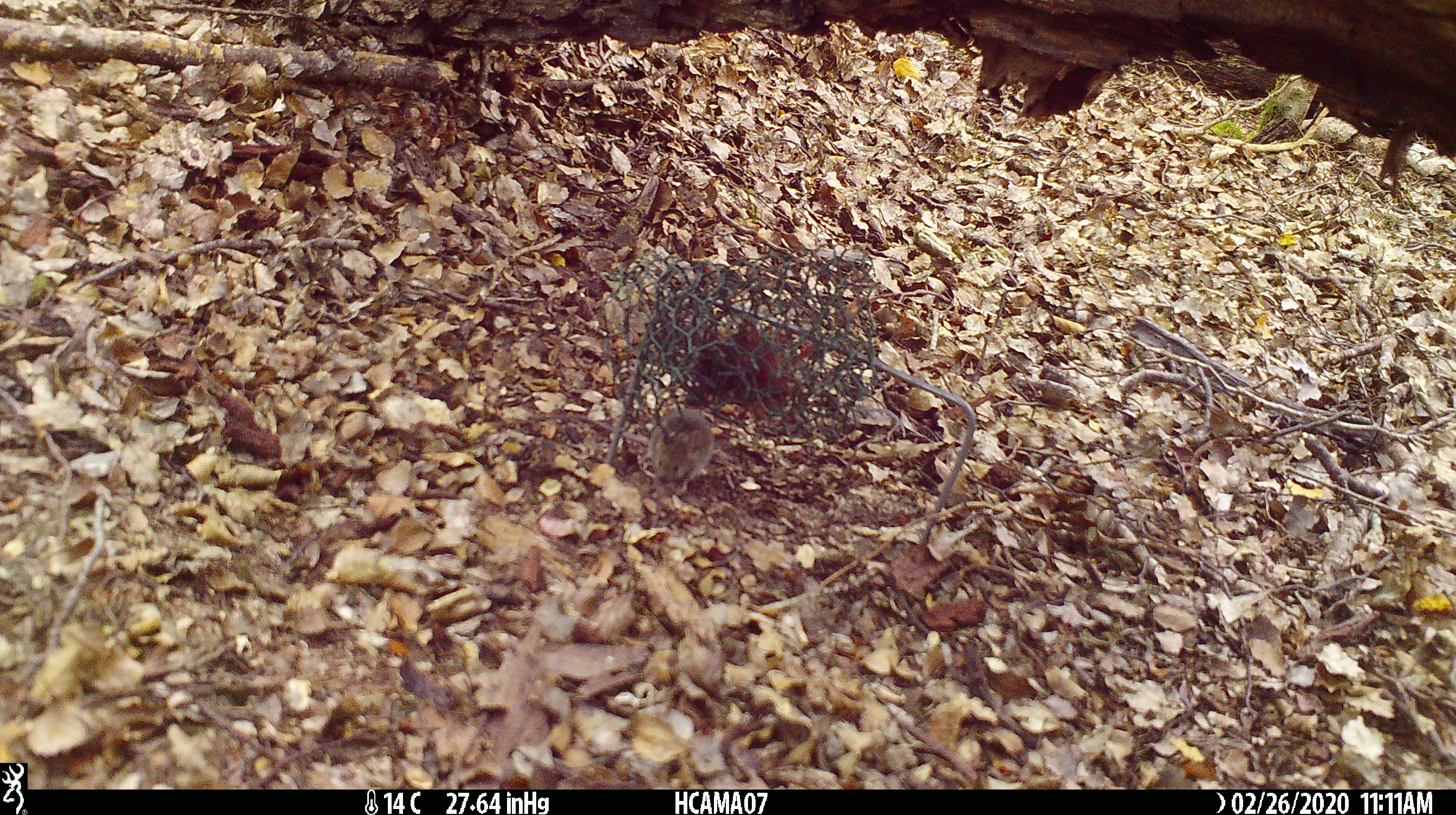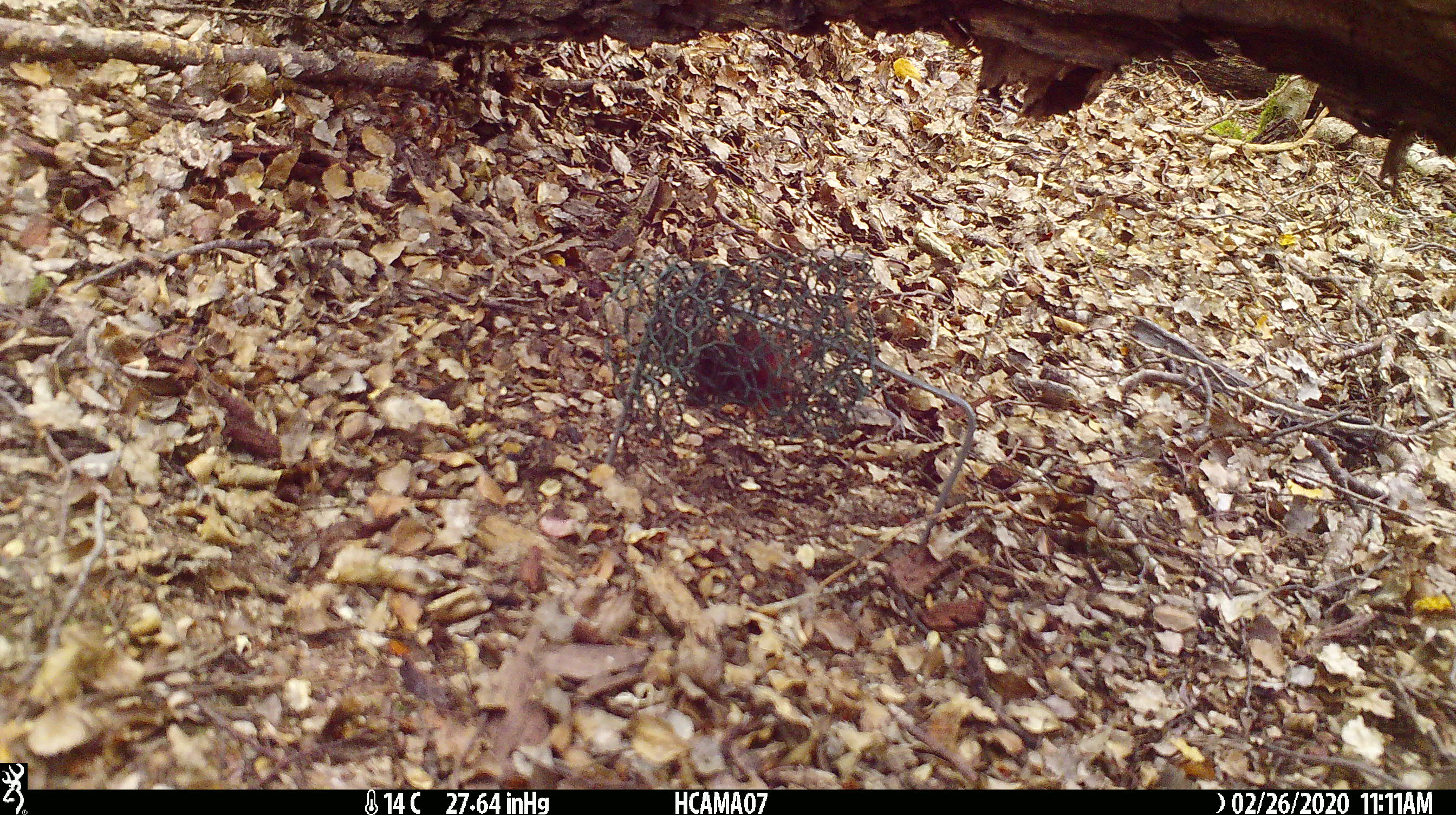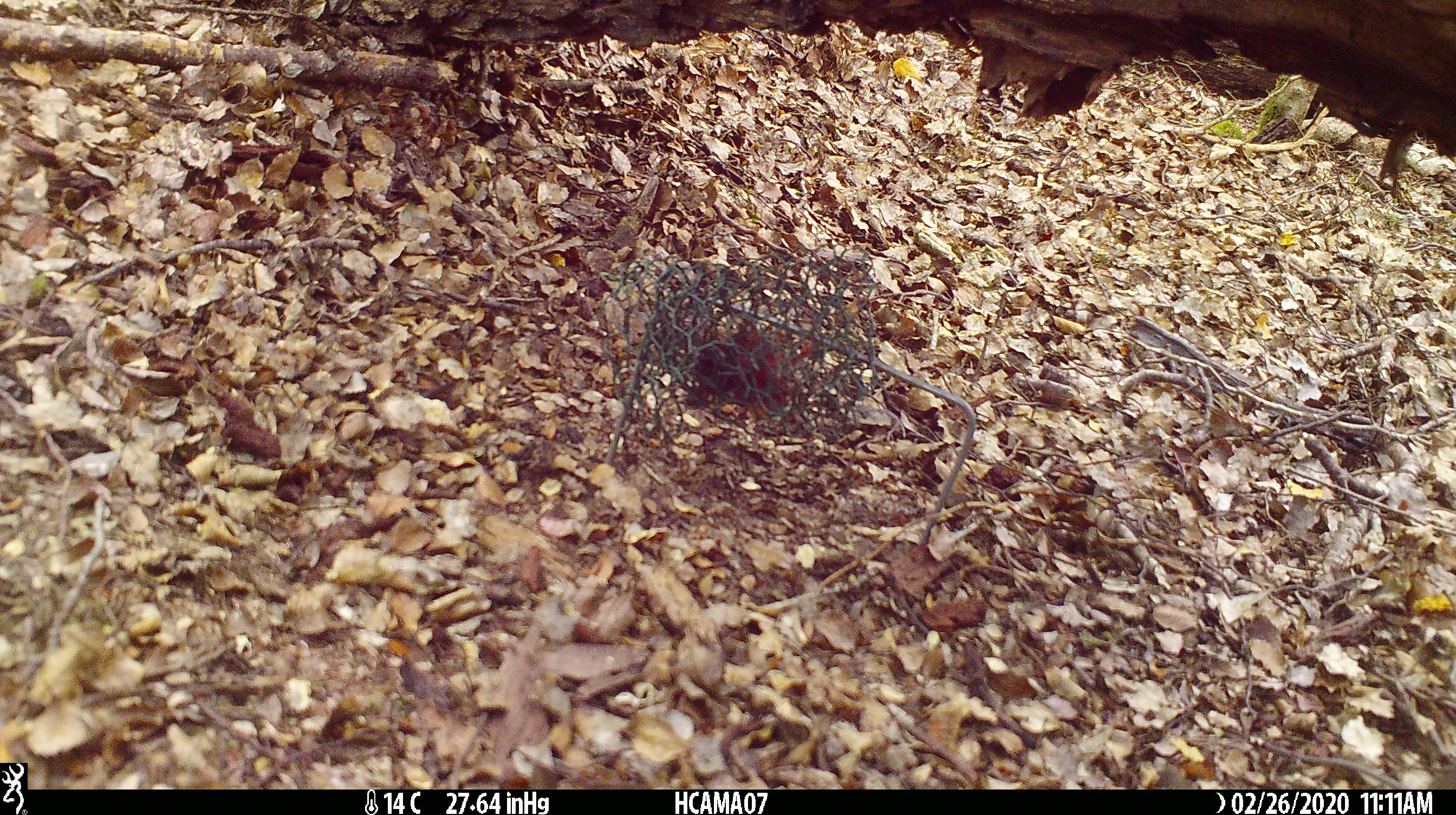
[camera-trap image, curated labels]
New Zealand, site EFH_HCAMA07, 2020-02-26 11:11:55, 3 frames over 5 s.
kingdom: Animalia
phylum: Chordata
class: Mammalia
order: Rodentia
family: Muridae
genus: Mus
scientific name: Mus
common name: mouse